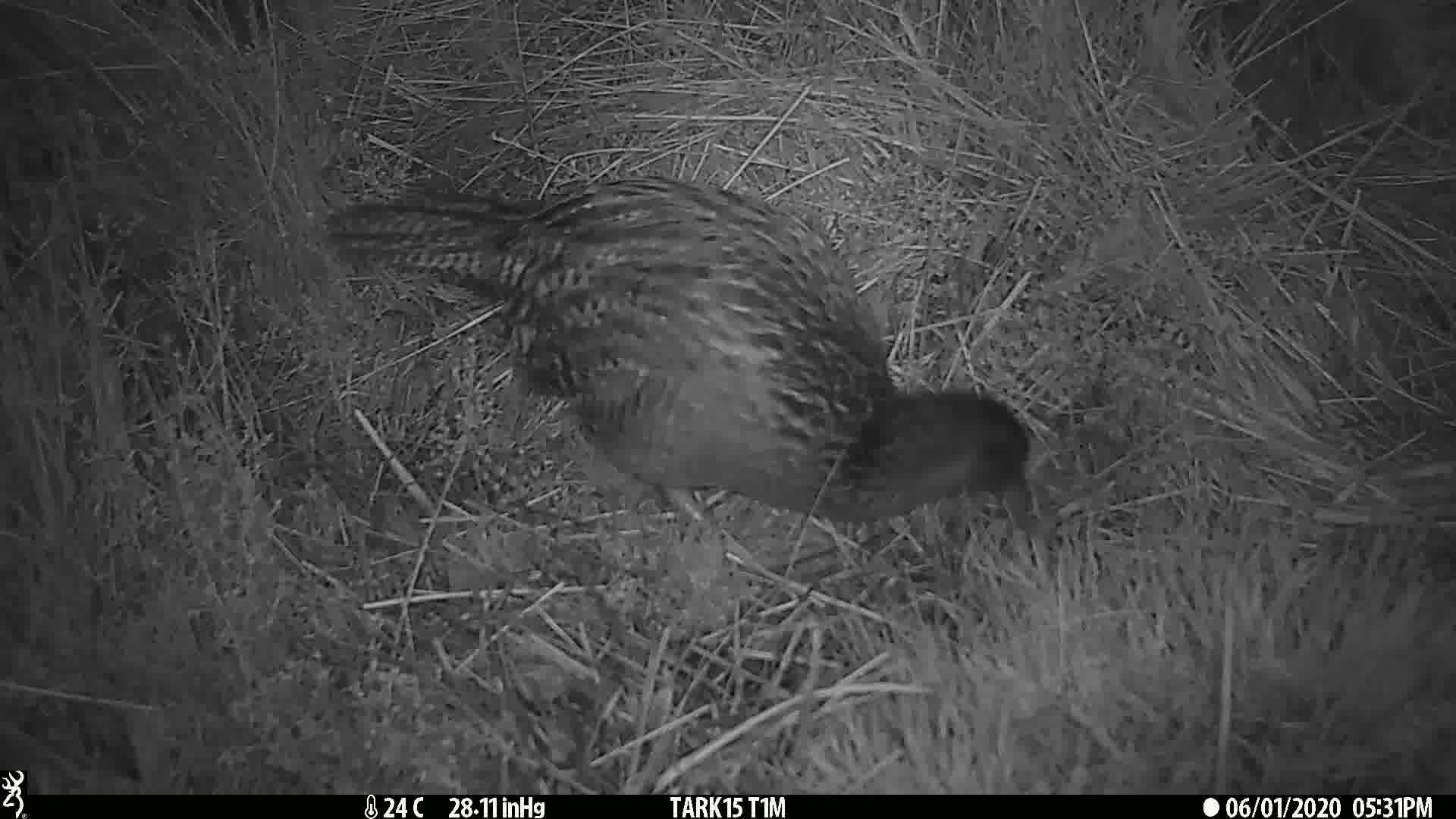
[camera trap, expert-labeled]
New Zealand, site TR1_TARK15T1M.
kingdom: Animalia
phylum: Chordata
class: Aves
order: Gruiformes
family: Rallidae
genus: Gallirallus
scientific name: Gallirallus australis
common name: weka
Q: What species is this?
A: Weka (Gallirallus australis).